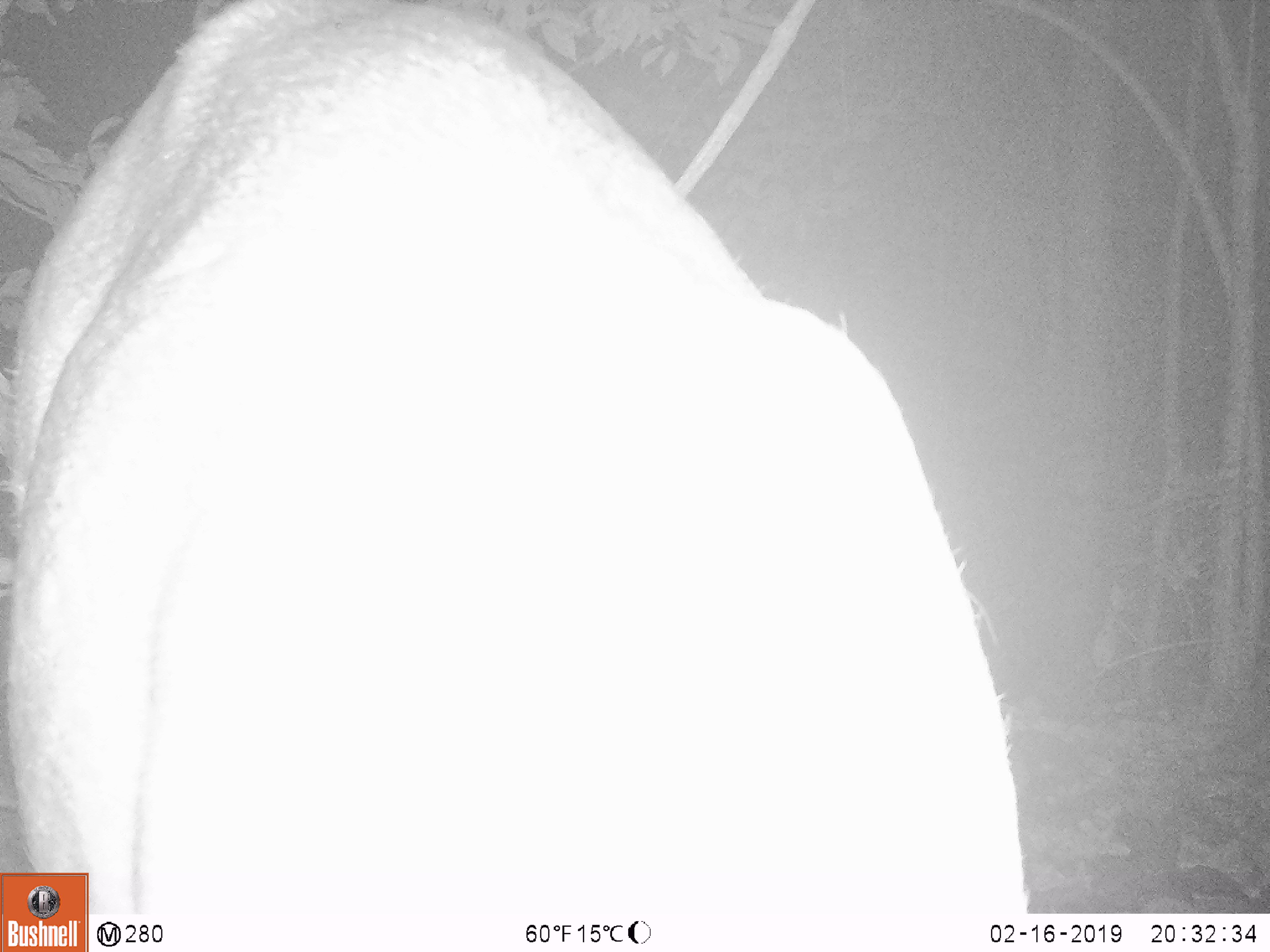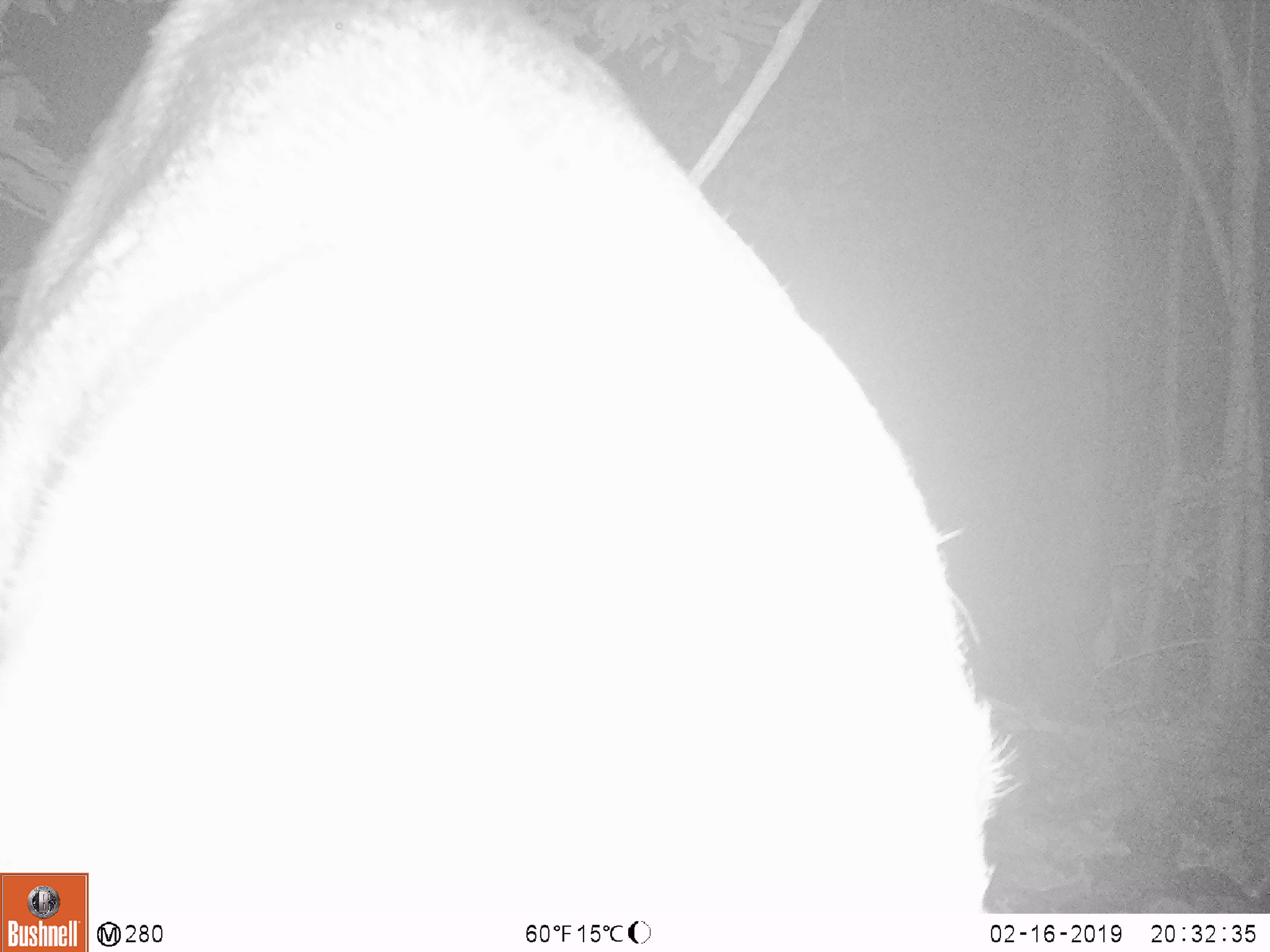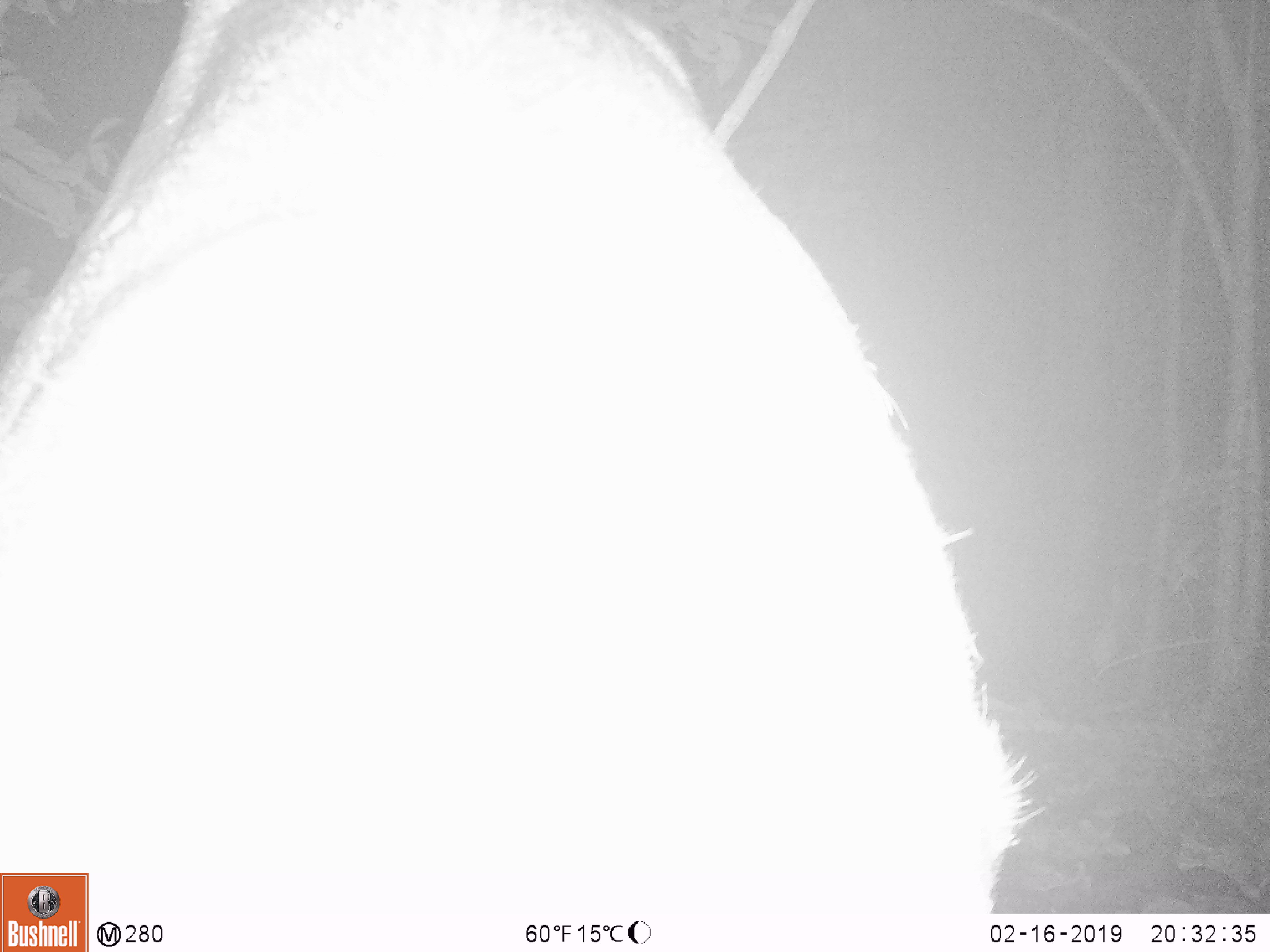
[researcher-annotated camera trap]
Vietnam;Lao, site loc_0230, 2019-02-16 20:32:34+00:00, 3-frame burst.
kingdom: Animalia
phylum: Chordata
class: Mammalia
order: Artiodactyla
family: Cervidae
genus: Rusa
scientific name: Rusa unicolor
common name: sambar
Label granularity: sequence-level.